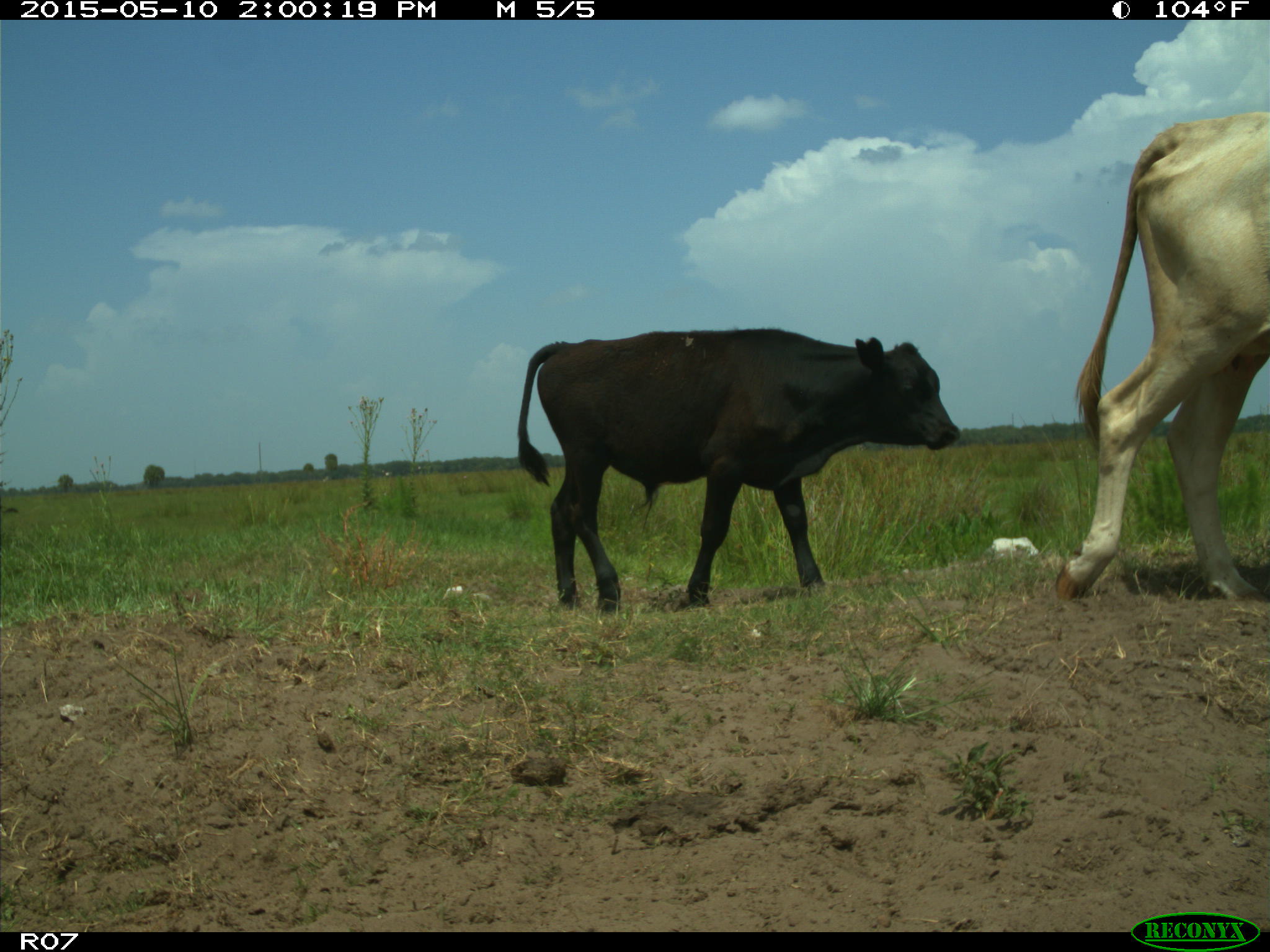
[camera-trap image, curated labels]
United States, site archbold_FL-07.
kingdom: Animalia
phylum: Chordata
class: Mammalia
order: Artiodactyla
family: Bovidae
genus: Bos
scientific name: Bos taurus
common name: domestic cow